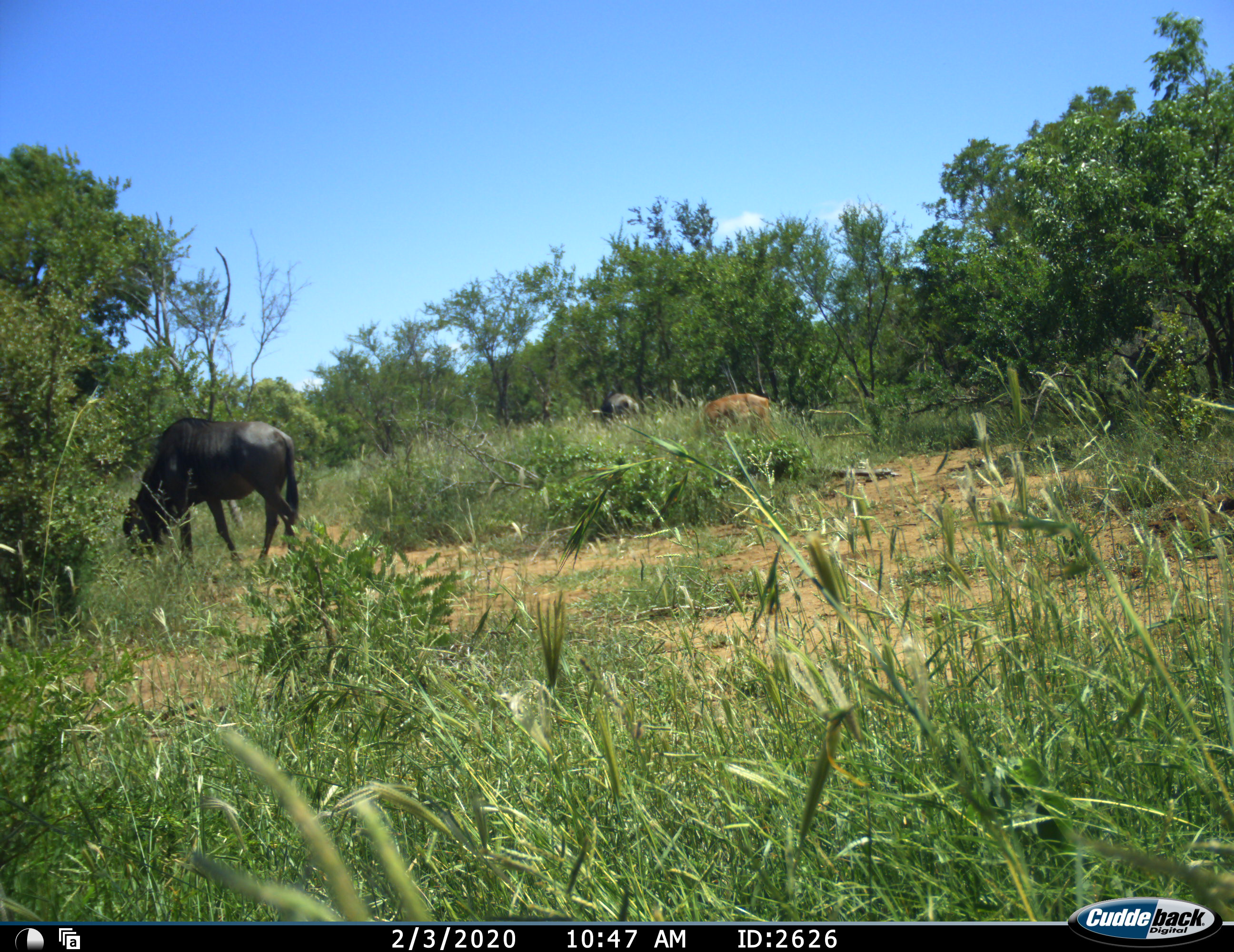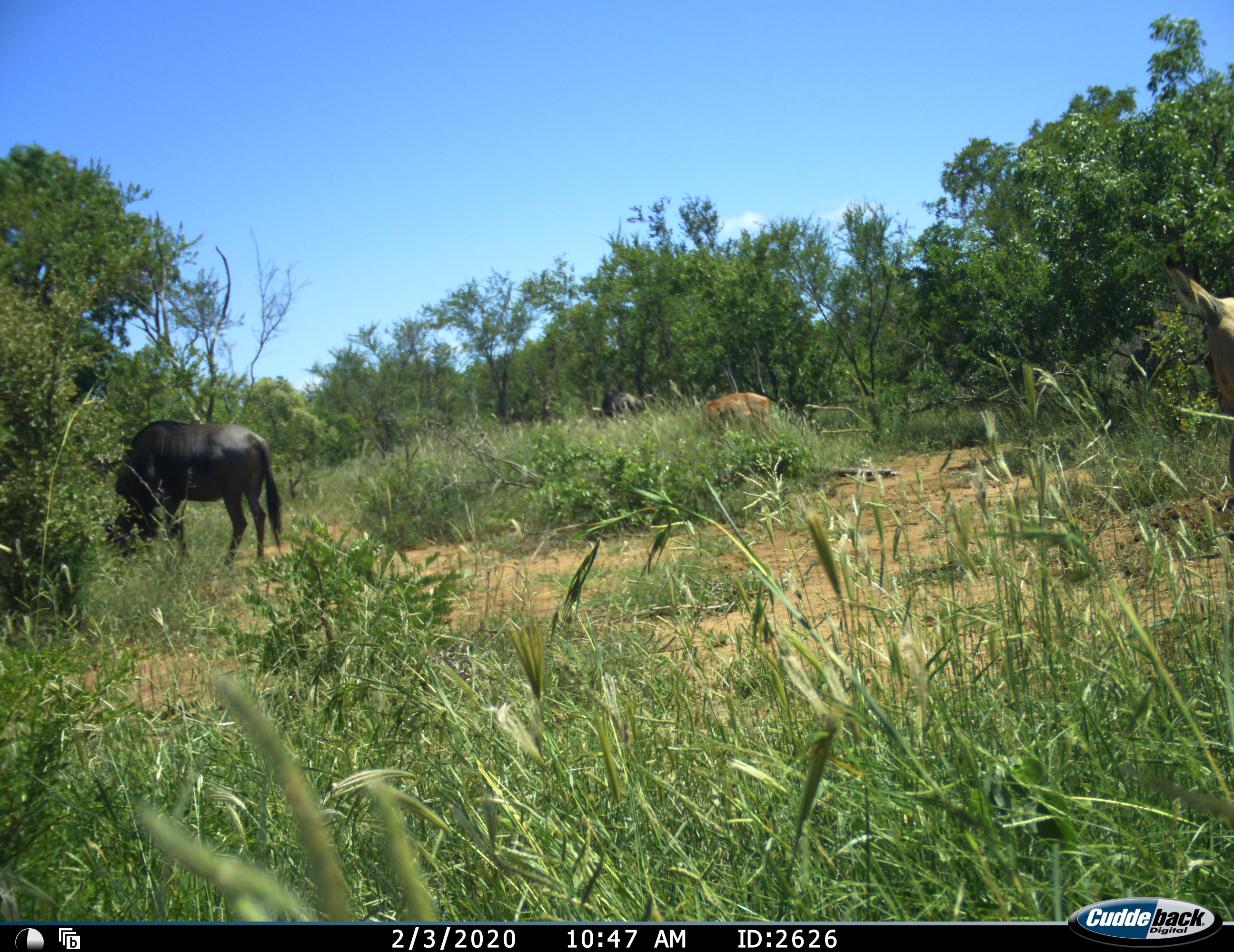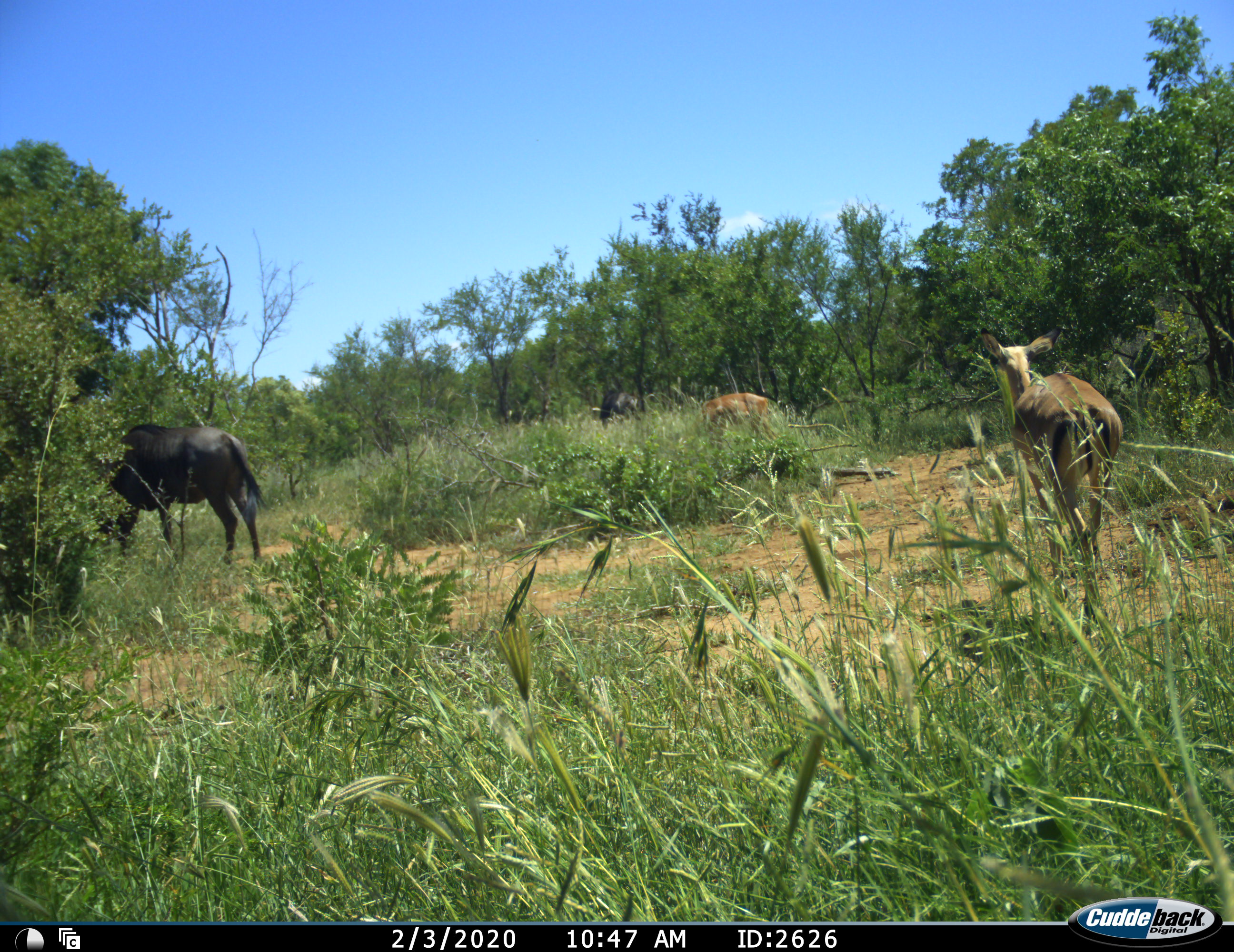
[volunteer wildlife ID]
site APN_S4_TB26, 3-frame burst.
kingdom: Animalia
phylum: Chordata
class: Mammalia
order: Artiodactyla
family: Bovidae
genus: Aepyceros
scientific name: Aepyceros melampus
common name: impala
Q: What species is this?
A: Impala (Aepyceros melampus).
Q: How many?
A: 2.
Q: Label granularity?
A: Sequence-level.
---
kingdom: Animalia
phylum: Chordata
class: Mammalia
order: Artiodactyla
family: Bovidae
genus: Connochaetes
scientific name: Connochaetes taurinus taurinus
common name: blue wildebeest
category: wildebeestblue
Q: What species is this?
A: Wildebeestblue (blue wildebeest) (Connochaetes taurinus taurinus).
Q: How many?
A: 2.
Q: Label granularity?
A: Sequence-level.